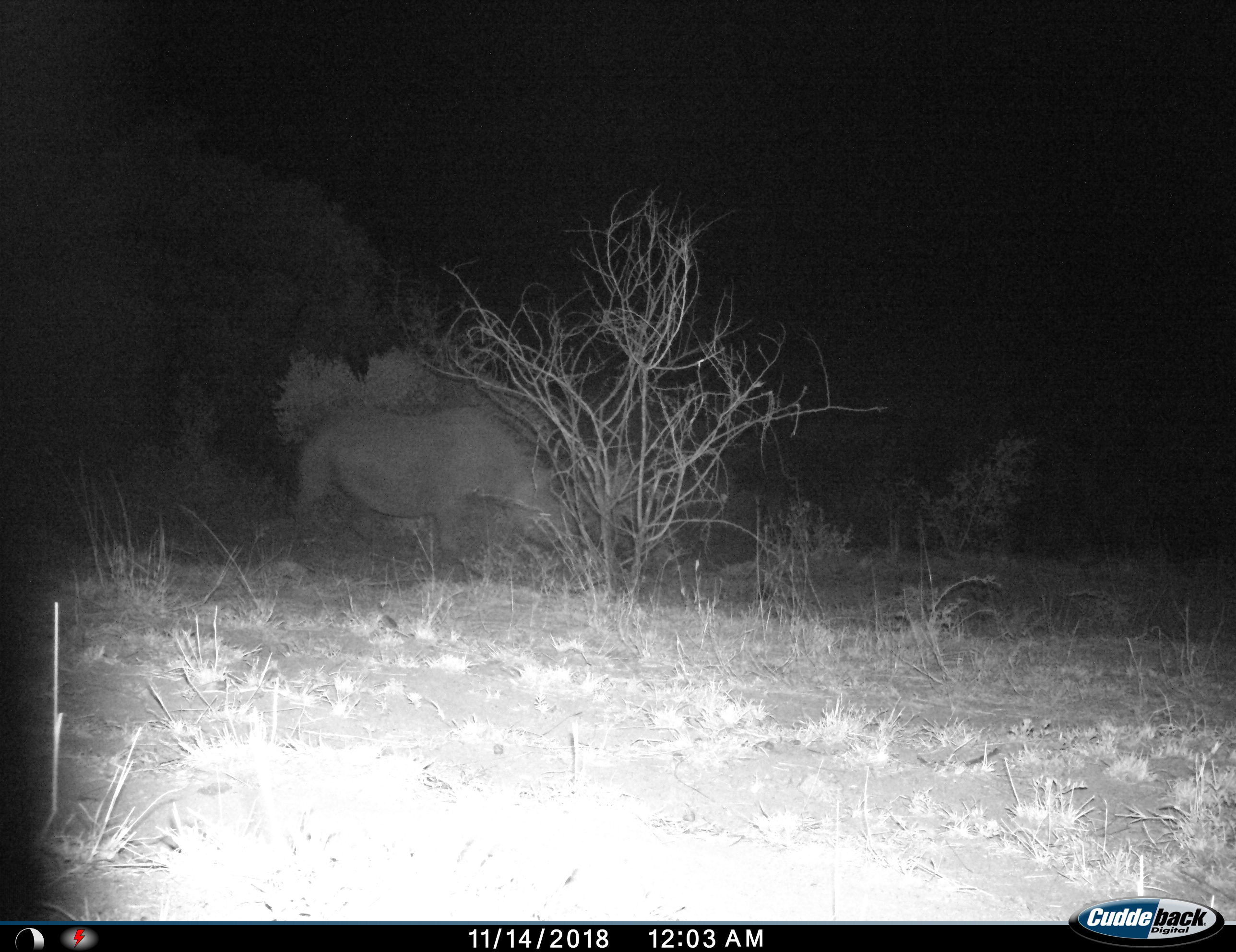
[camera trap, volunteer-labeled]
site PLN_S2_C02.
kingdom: Animalia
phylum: Chordata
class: Mammalia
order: Perissodactyla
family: Rhinocerotidae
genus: Diceros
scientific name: Diceros bicornis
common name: black rhinoceros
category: rhinocerosblack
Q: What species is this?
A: Rhinocerosblack (black rhinoceros) (Diceros bicornis).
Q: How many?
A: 1.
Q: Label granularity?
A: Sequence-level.